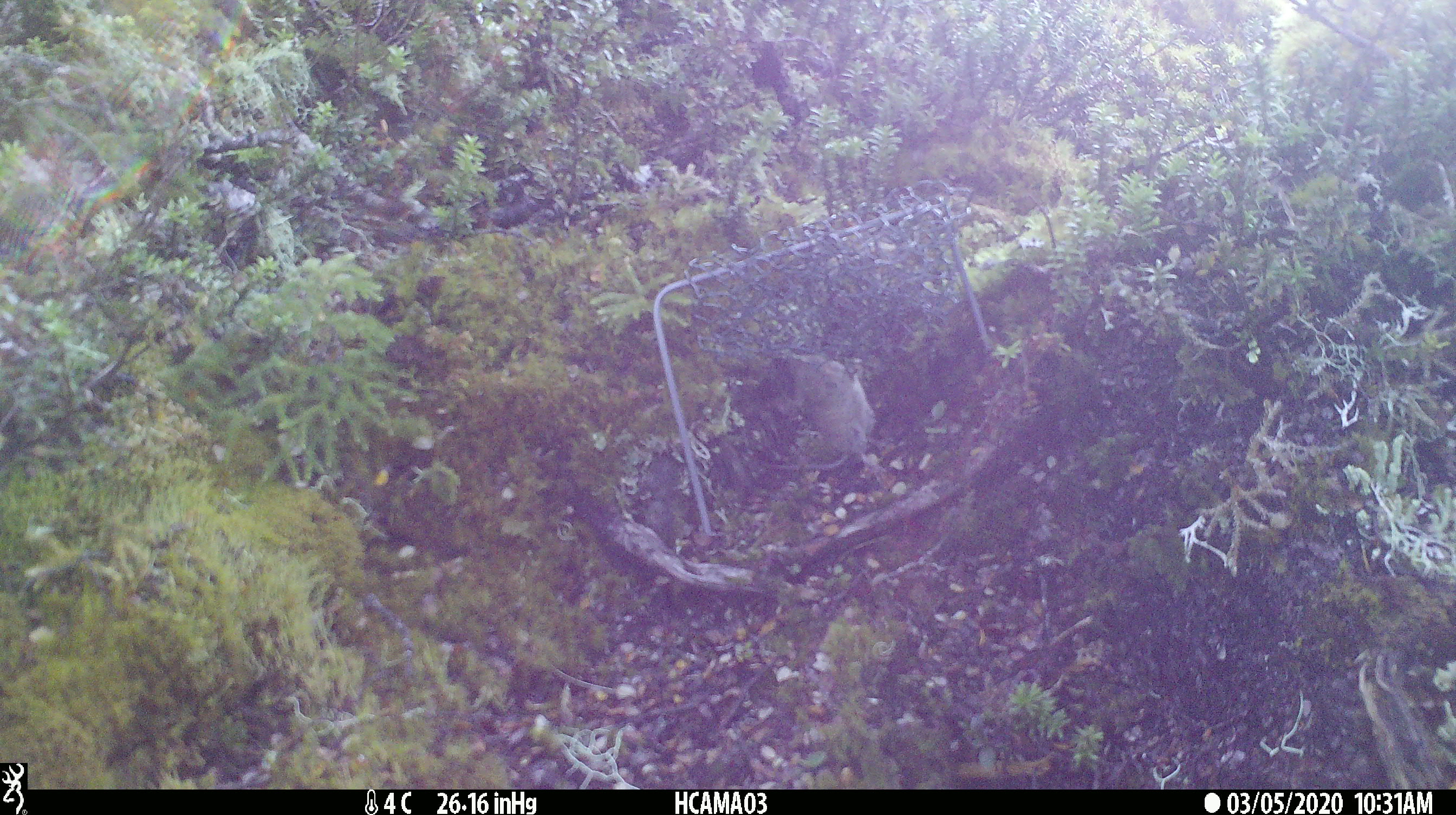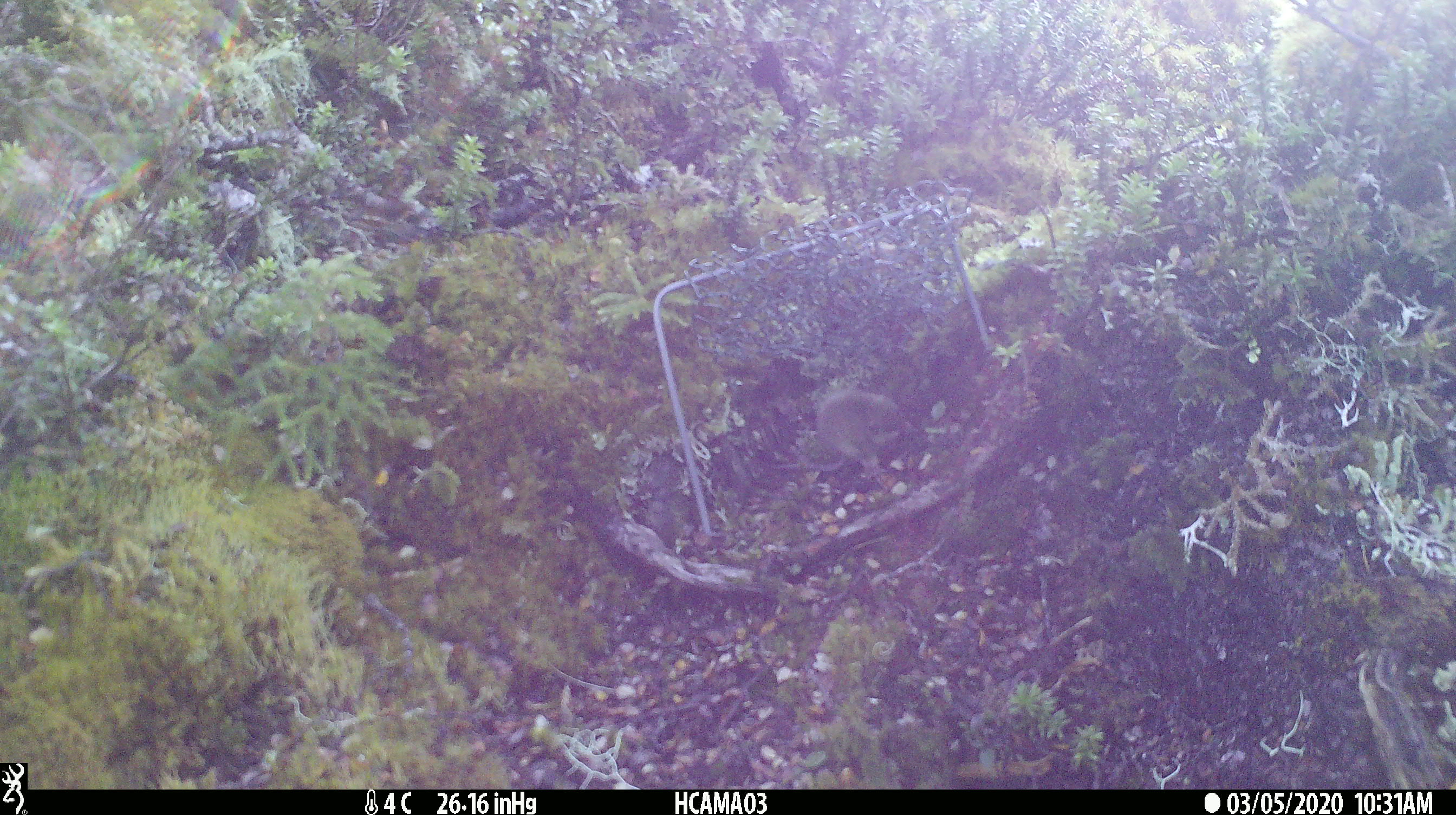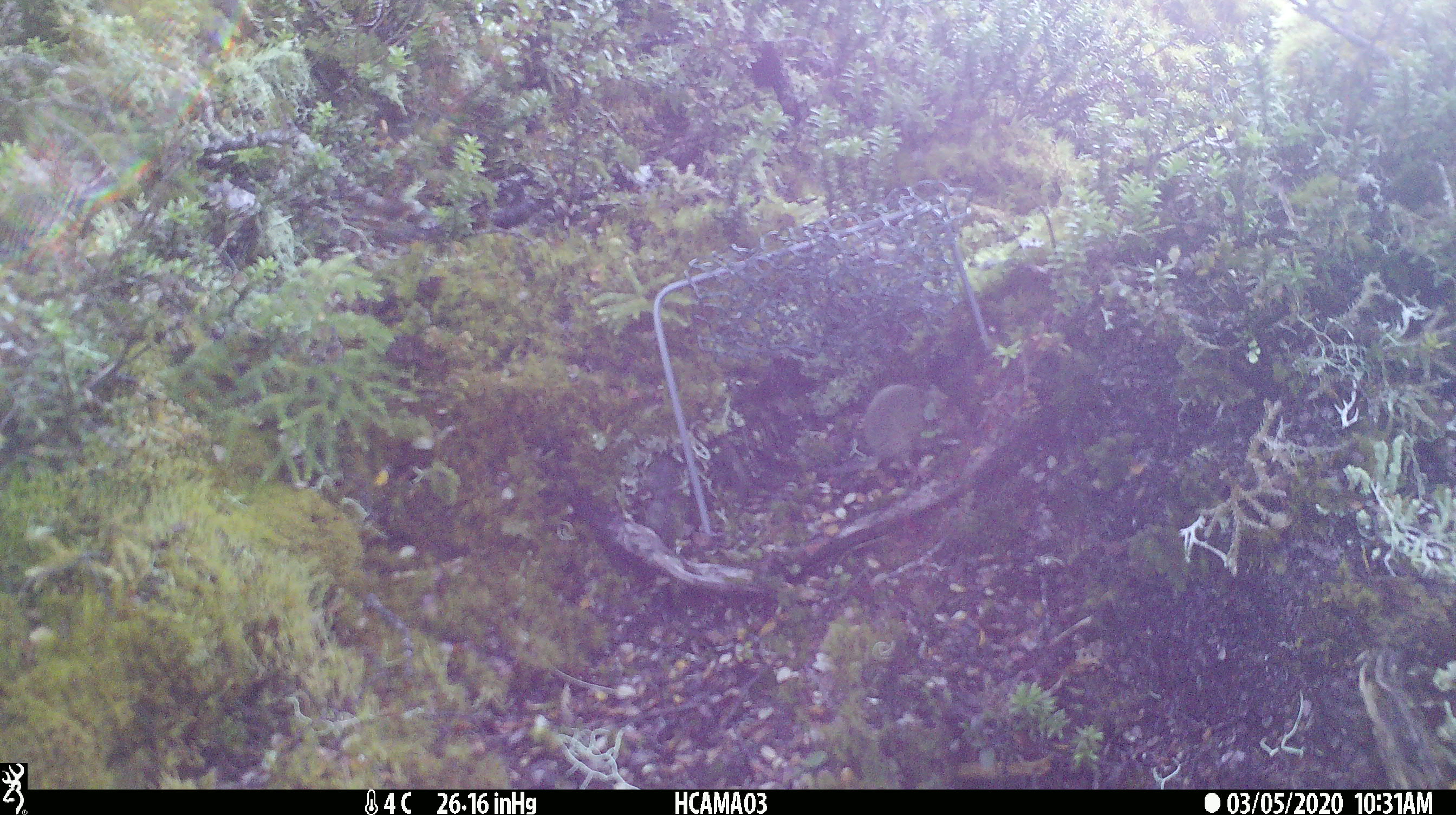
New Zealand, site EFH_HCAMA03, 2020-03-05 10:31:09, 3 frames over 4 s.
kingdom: Animalia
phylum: Chordata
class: Mammalia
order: Rodentia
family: Muridae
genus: Mus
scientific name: Mus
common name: mouse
Mouse (Mus).